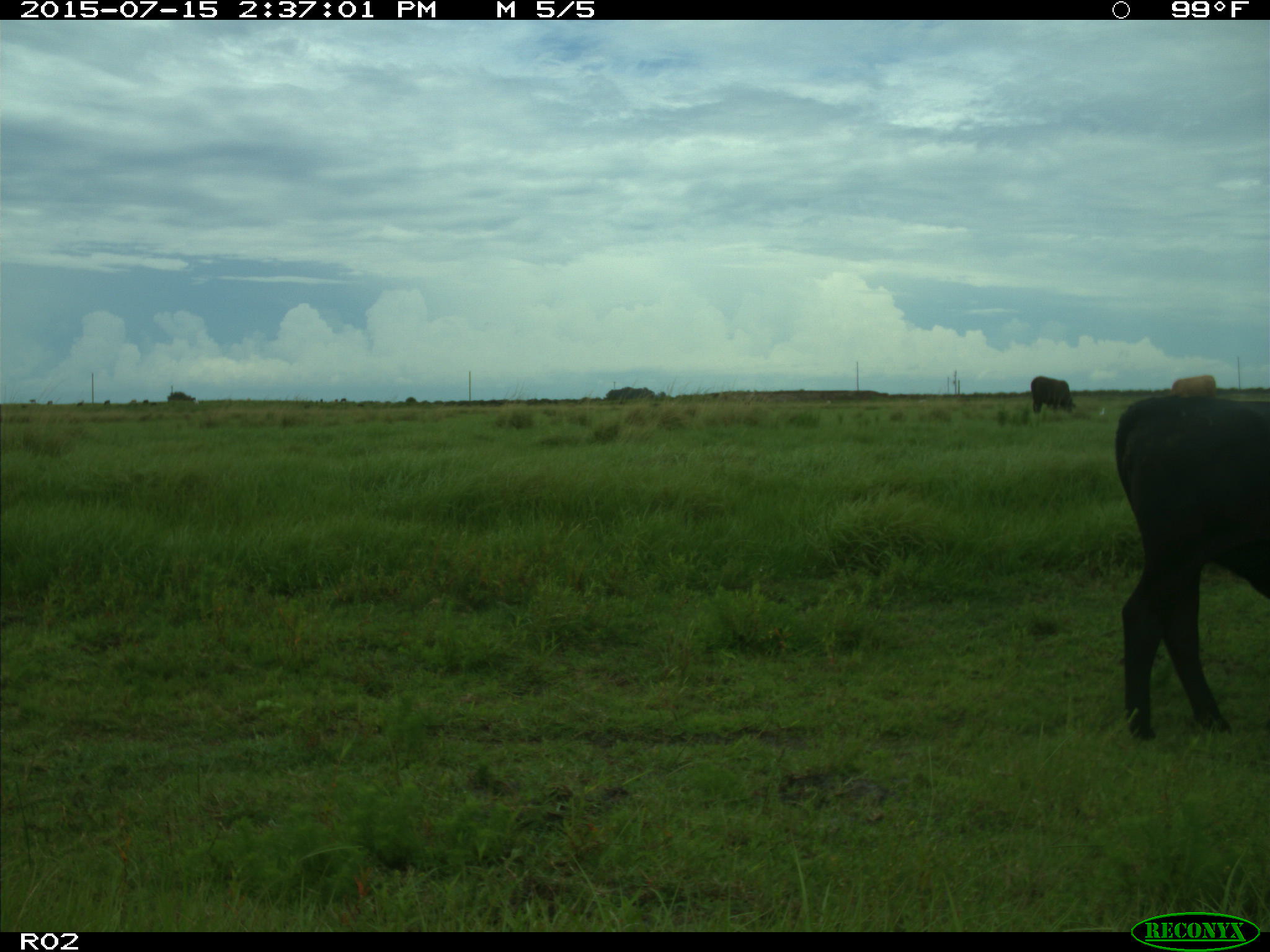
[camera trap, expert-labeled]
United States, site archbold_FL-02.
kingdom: Animalia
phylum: Chordata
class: Mammalia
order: Artiodactyla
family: Bovidae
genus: Bos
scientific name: Bos taurus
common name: domestic cow